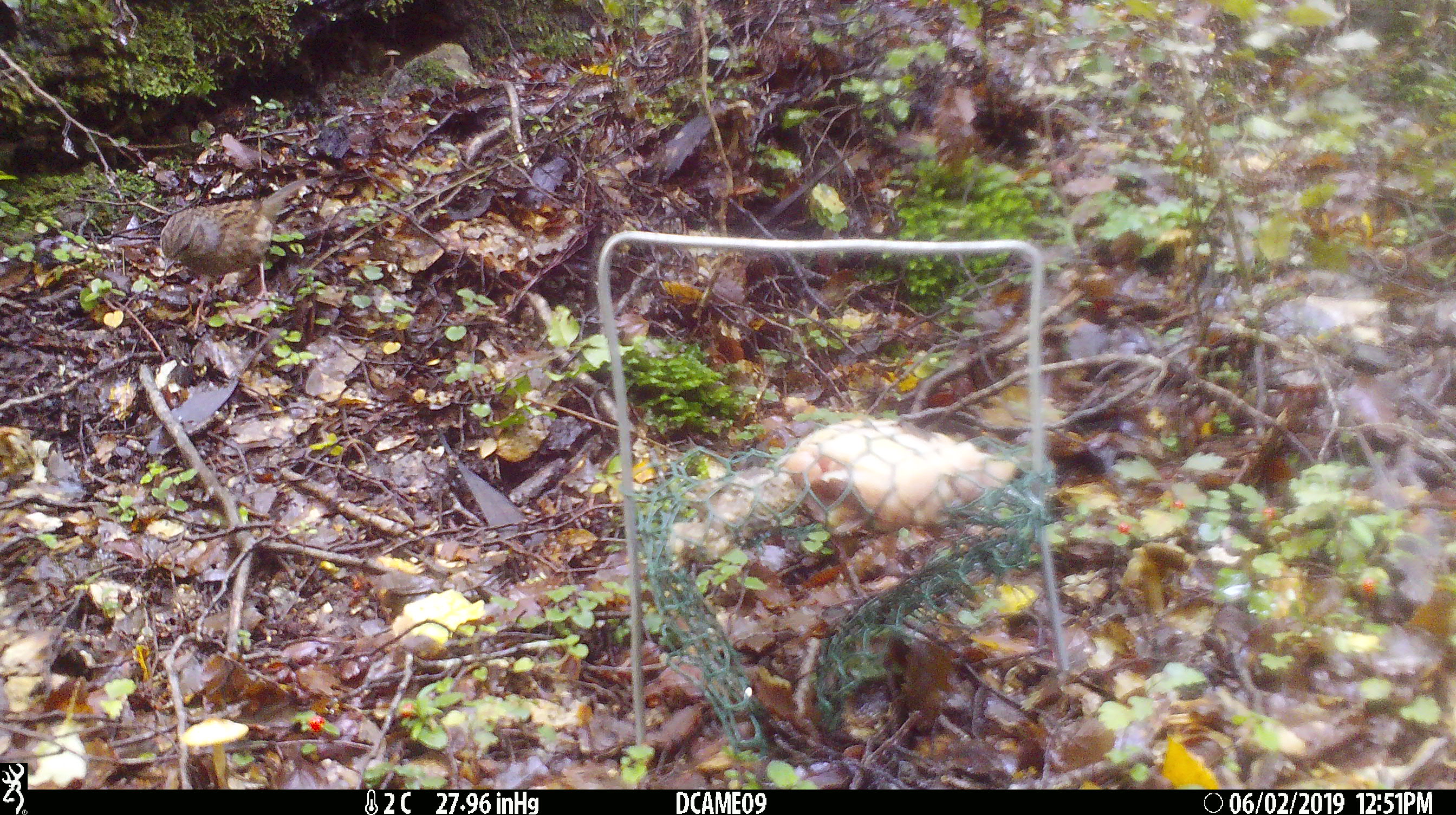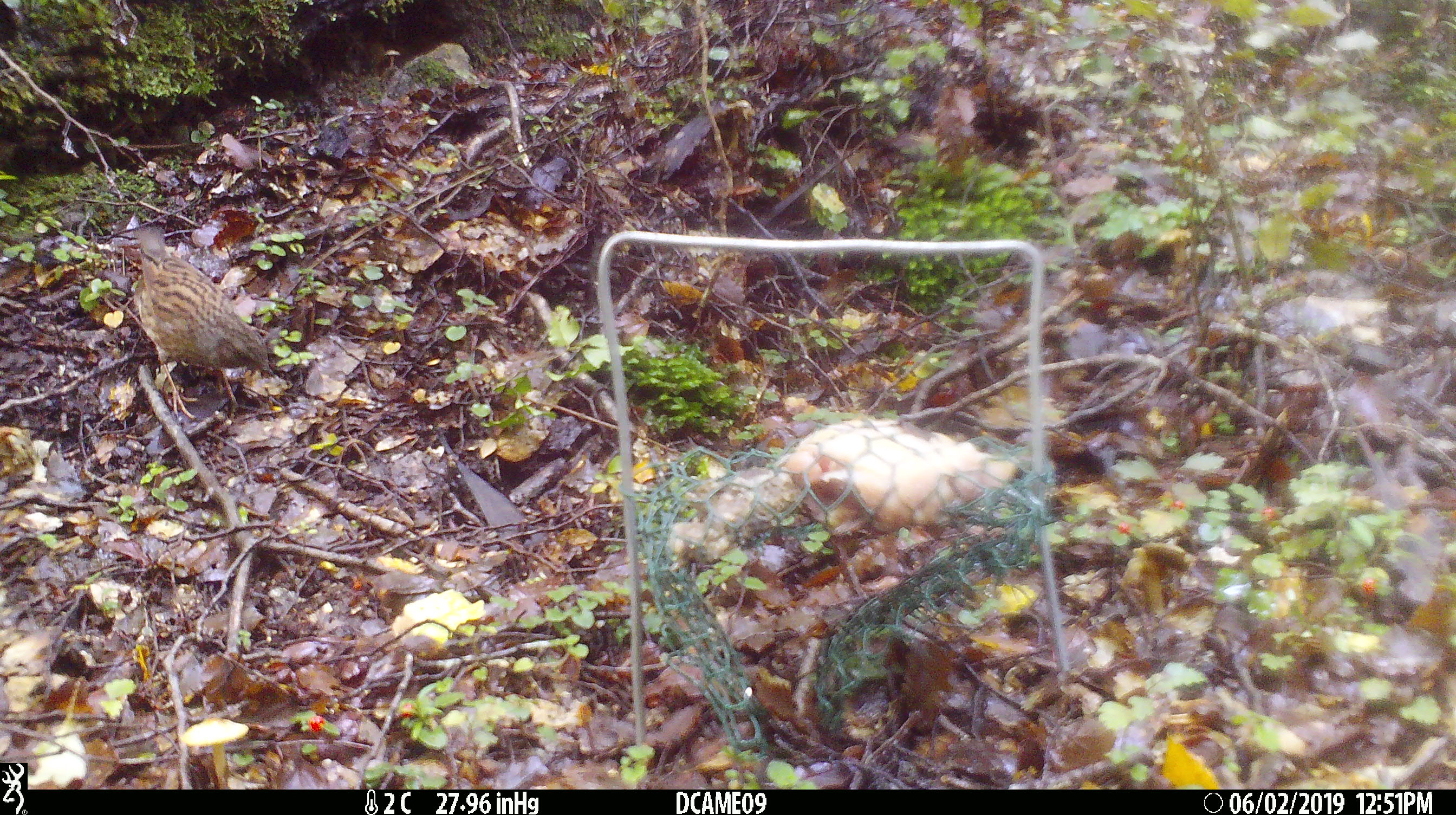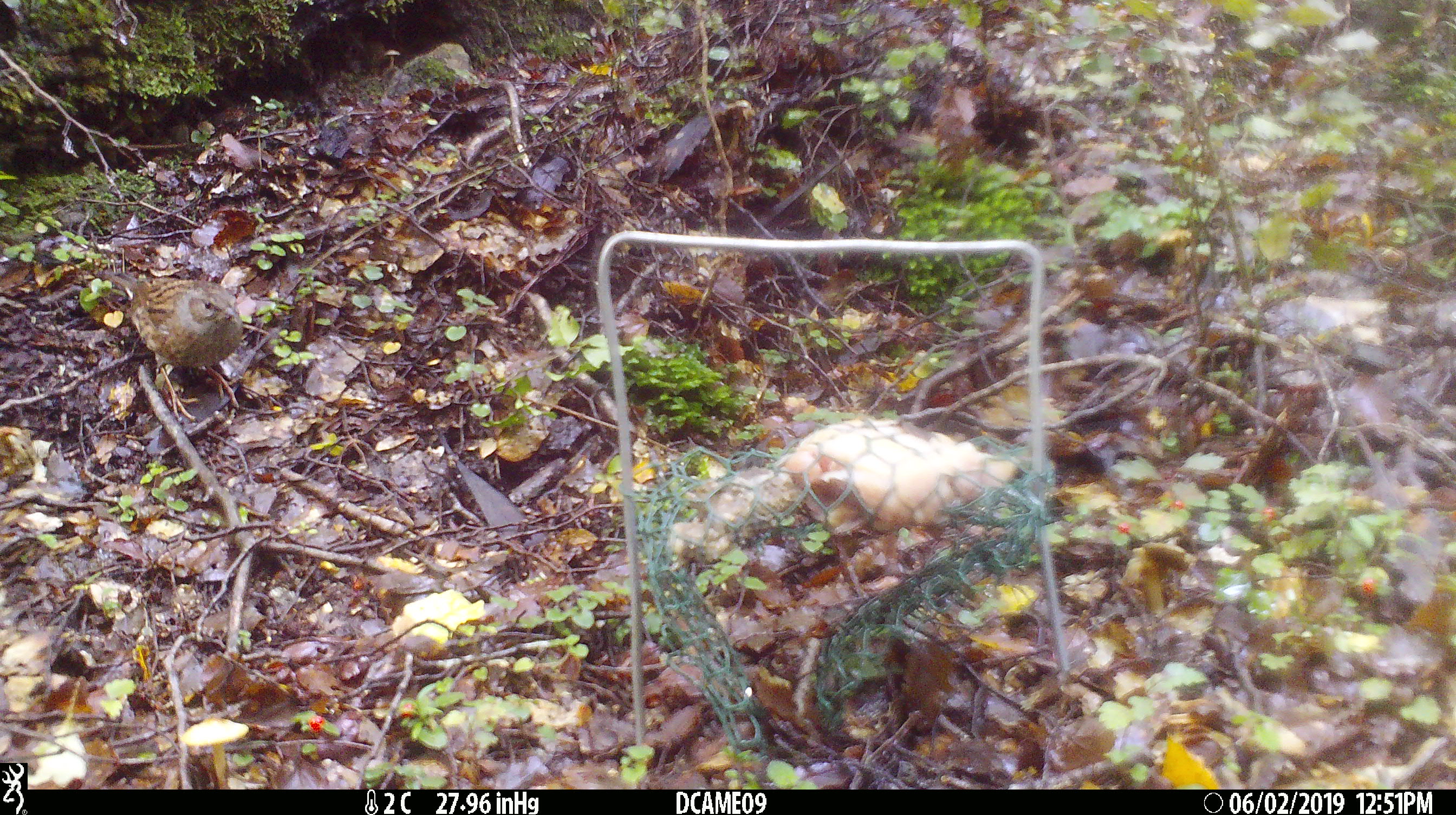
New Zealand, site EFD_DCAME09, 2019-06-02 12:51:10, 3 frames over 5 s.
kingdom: Animalia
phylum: Chordata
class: Aves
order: Passeriformes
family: Prunellidae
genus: Prunella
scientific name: Prunella modularis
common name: dunnock